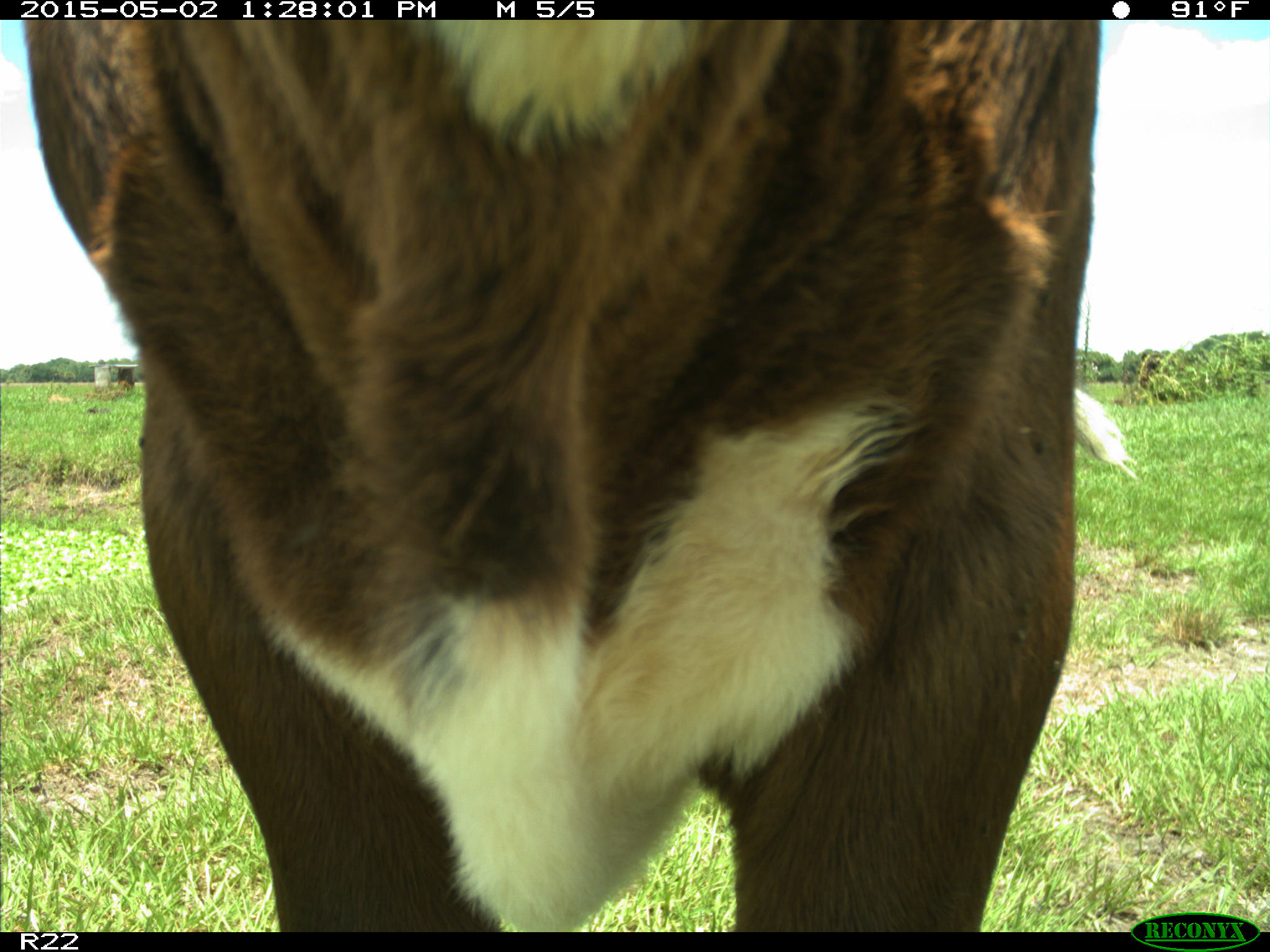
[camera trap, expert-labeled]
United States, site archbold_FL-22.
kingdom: Animalia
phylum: Chordata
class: Mammalia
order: Artiodactyla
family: Bovidae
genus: Bos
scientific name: Bos taurus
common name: domestic cow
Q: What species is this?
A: Bos taurus (domestic cow).